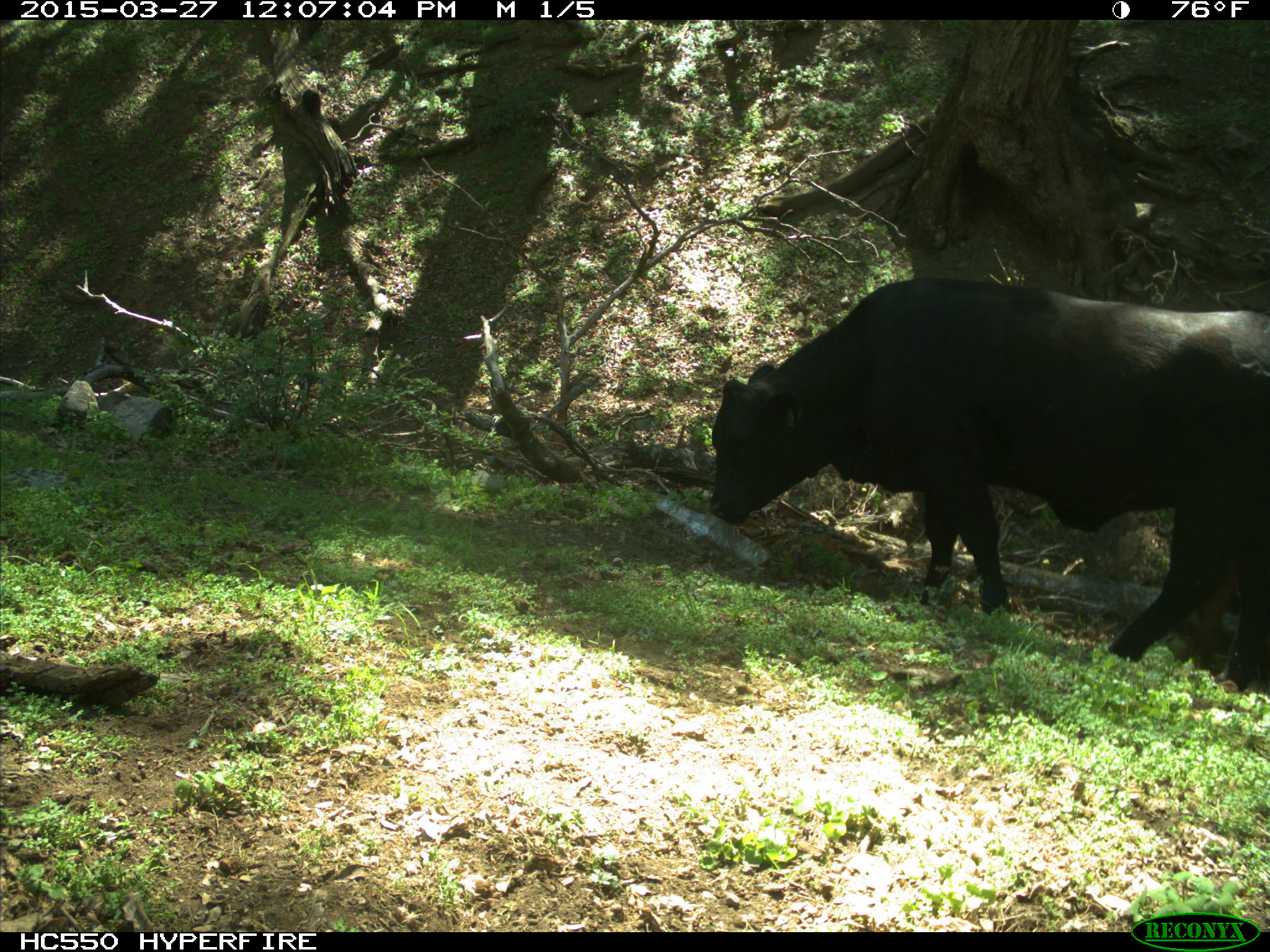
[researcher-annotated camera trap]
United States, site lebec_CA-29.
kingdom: Animalia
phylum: Chordata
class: Mammalia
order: Artiodactyla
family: Bovidae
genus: Bos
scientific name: Bos taurus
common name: domestic cow